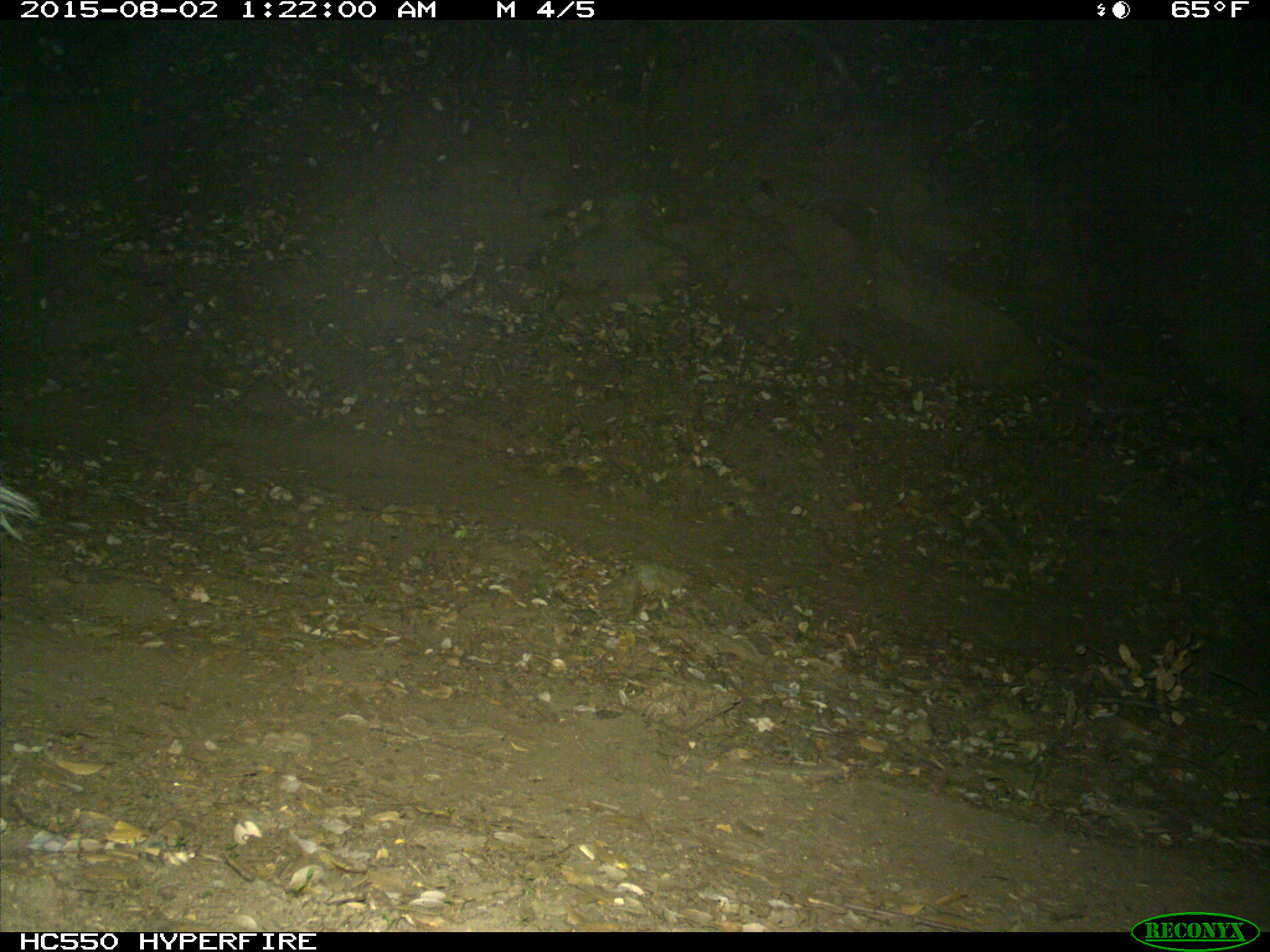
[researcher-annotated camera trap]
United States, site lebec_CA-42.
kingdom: Animalia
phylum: Chordata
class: Mammalia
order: Carnivora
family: Mephitidae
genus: Mephitis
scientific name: Mephitis mephitis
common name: striped skunk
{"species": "Mephitis mephitis (striped skunk)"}